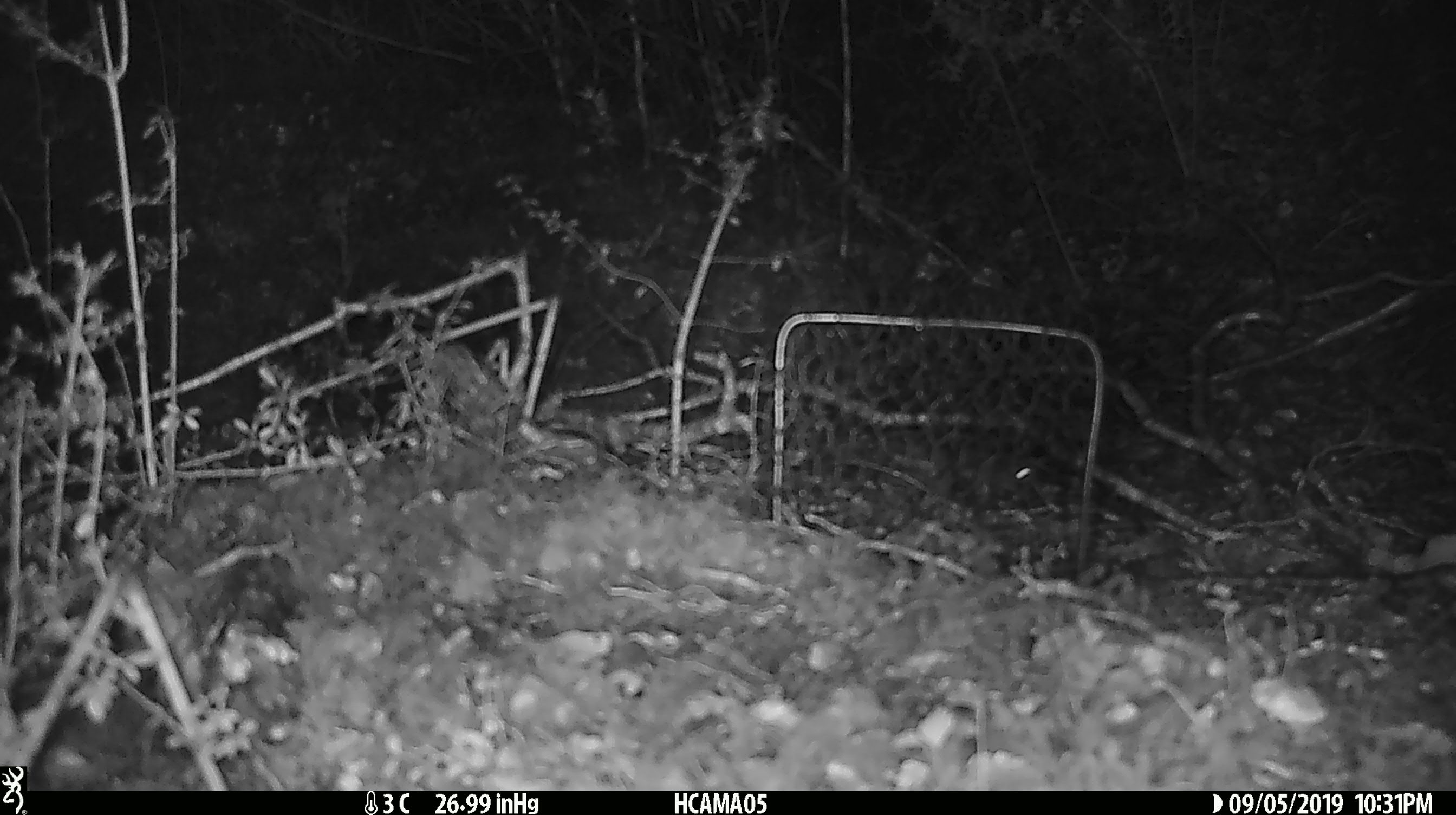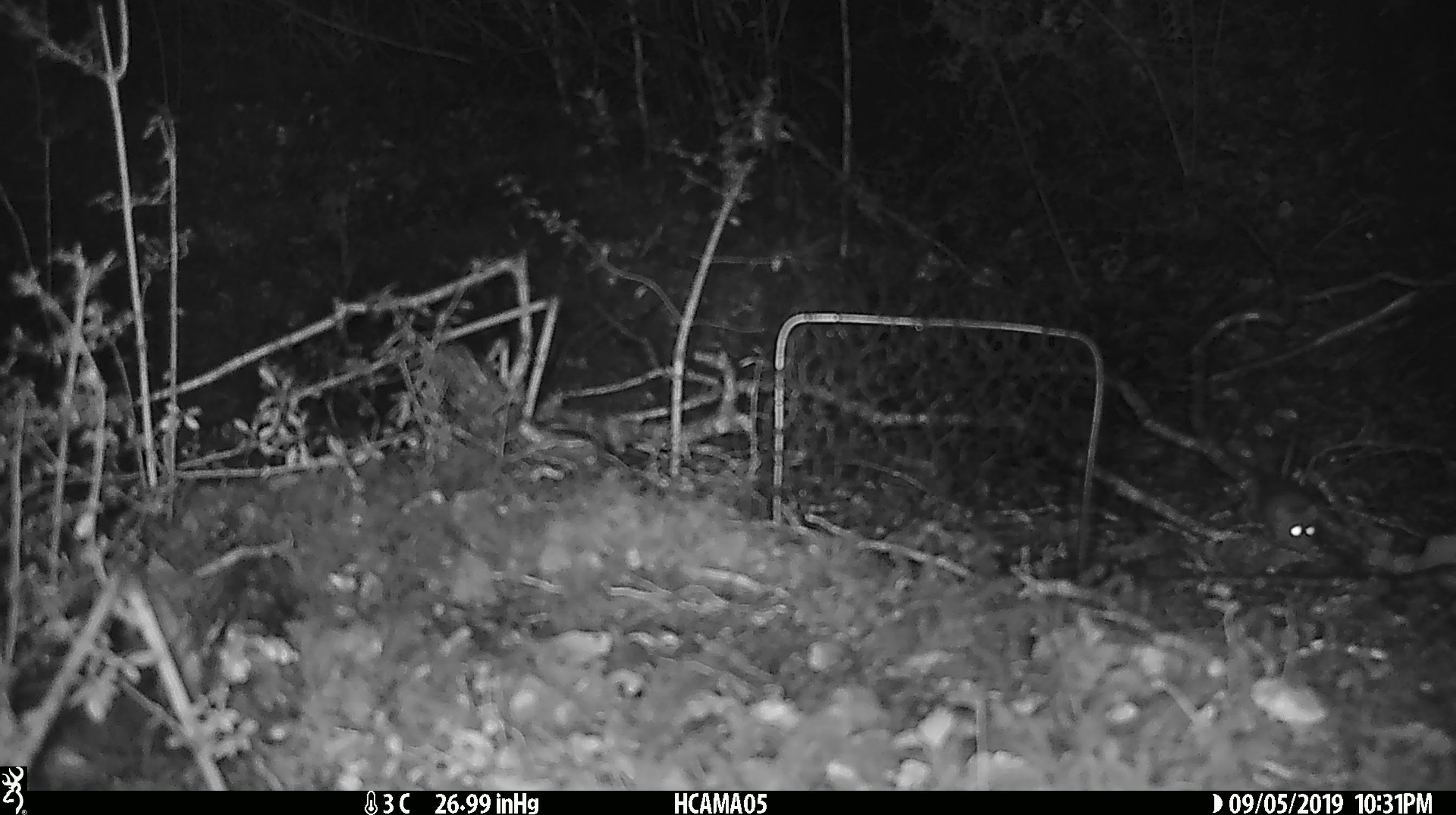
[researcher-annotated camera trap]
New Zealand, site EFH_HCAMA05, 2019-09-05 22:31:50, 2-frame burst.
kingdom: Animalia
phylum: Chordata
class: Mammalia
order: Rodentia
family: Muridae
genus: Mus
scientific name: Mus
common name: mouse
Mouse (Mus).